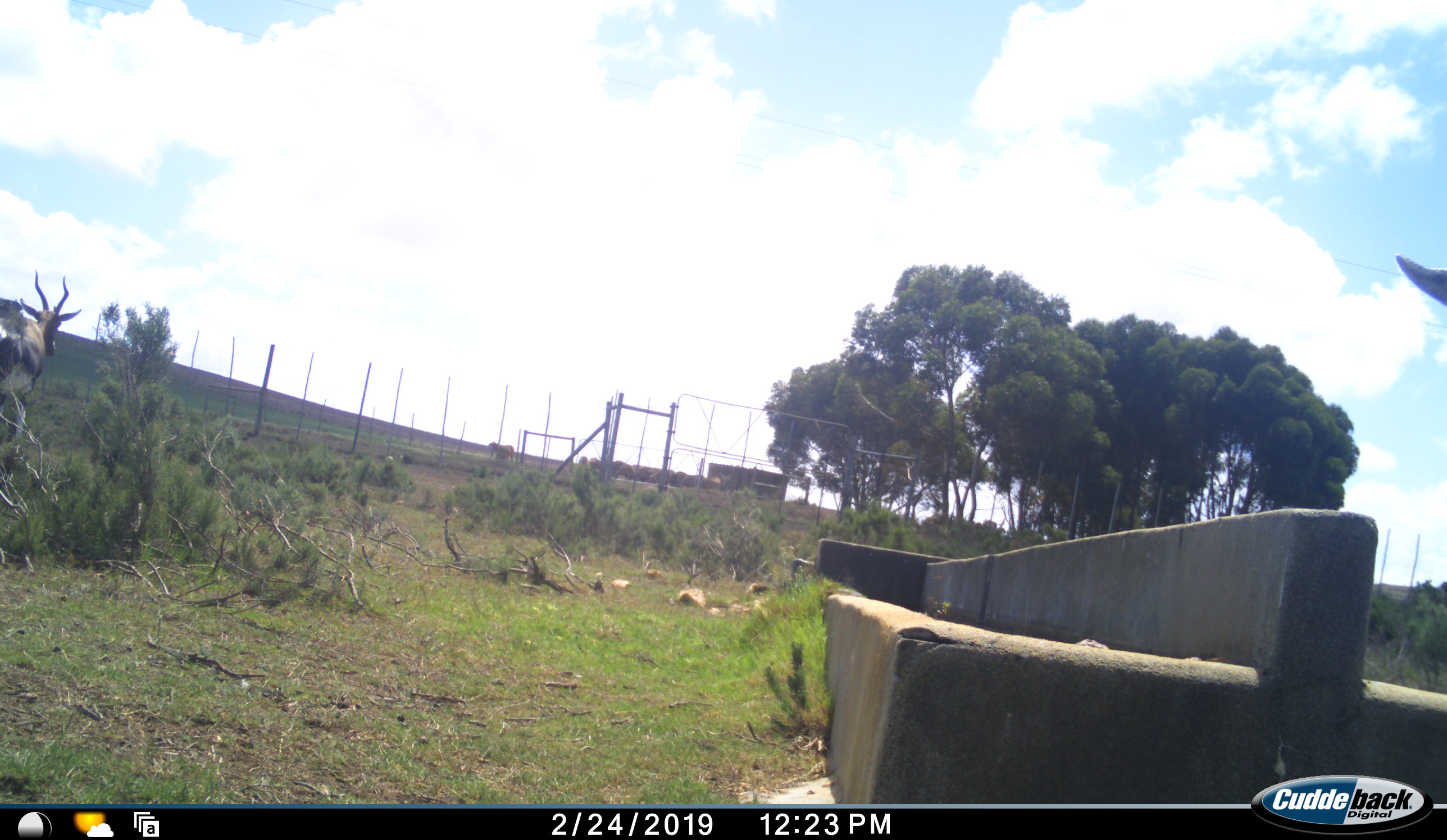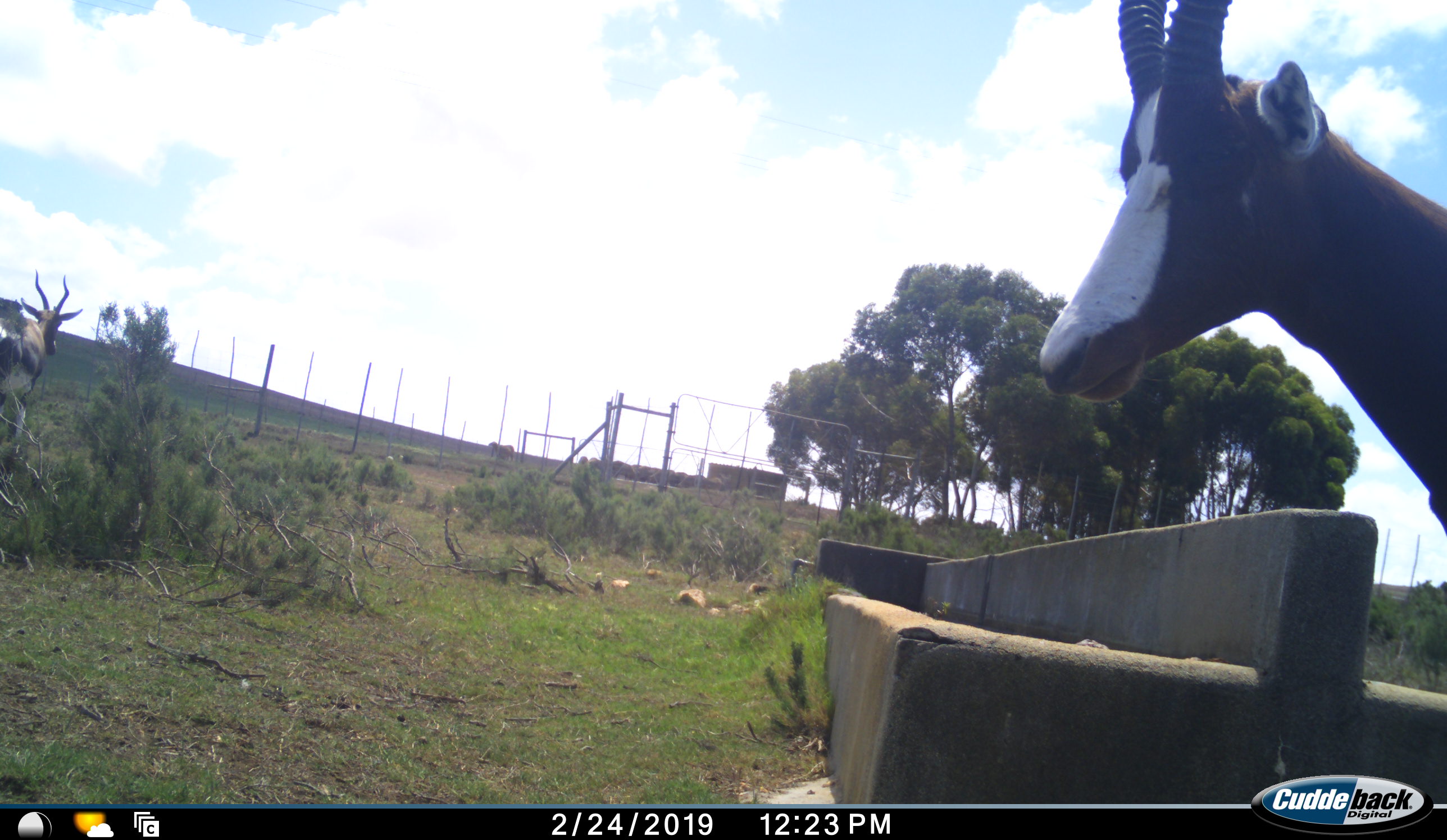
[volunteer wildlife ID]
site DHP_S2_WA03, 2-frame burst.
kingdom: Animalia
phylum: Chordata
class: Mammalia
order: Artiodactyla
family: Bovidae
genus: Damaliscus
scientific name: Damaliscus pygargus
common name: bontebok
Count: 2.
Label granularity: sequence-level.